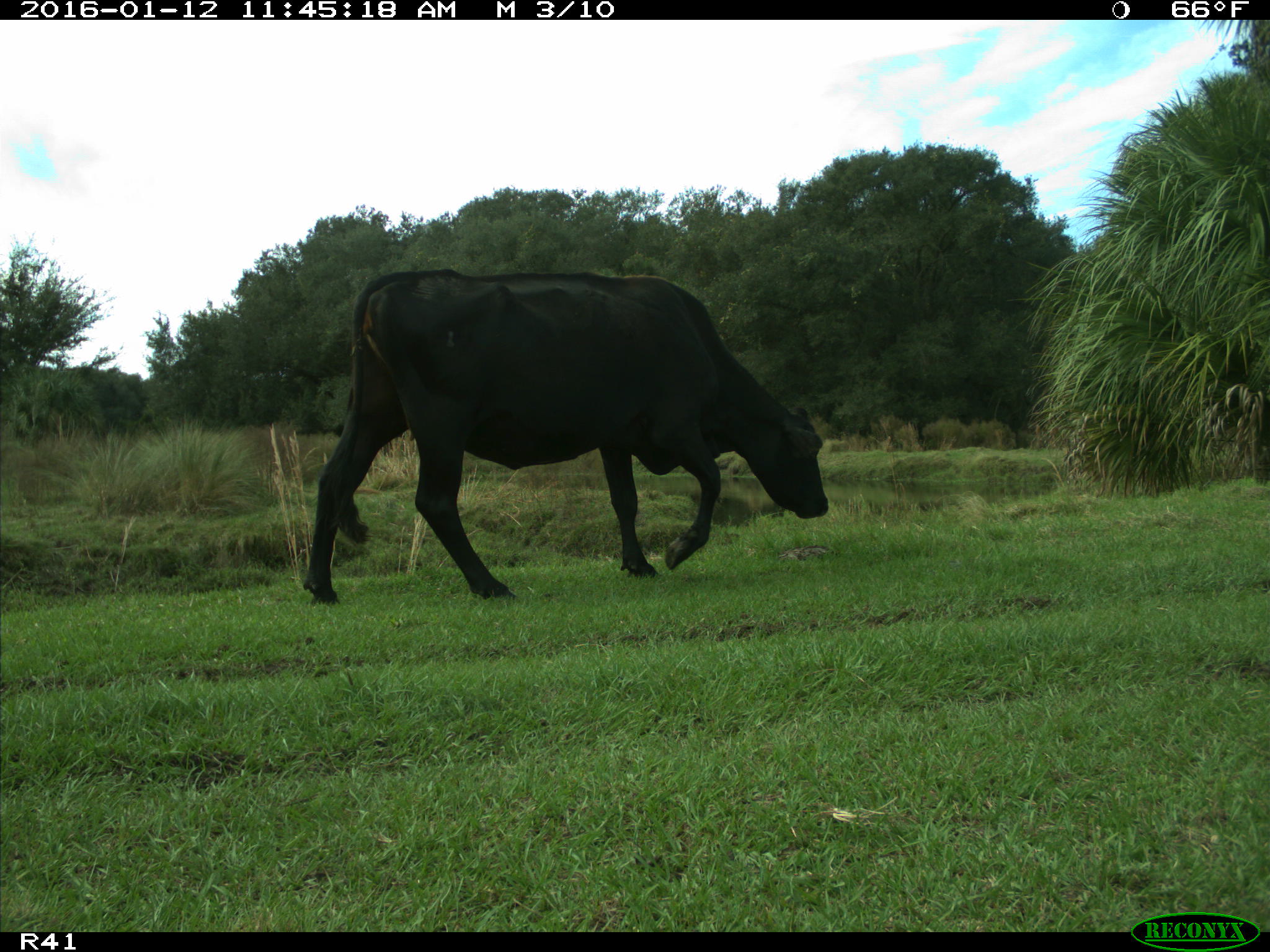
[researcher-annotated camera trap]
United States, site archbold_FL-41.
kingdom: Animalia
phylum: Chordata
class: Mammalia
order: Artiodactyla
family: Bovidae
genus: Bos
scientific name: Bos taurus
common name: domestic cow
Bos taurus (domestic cow).